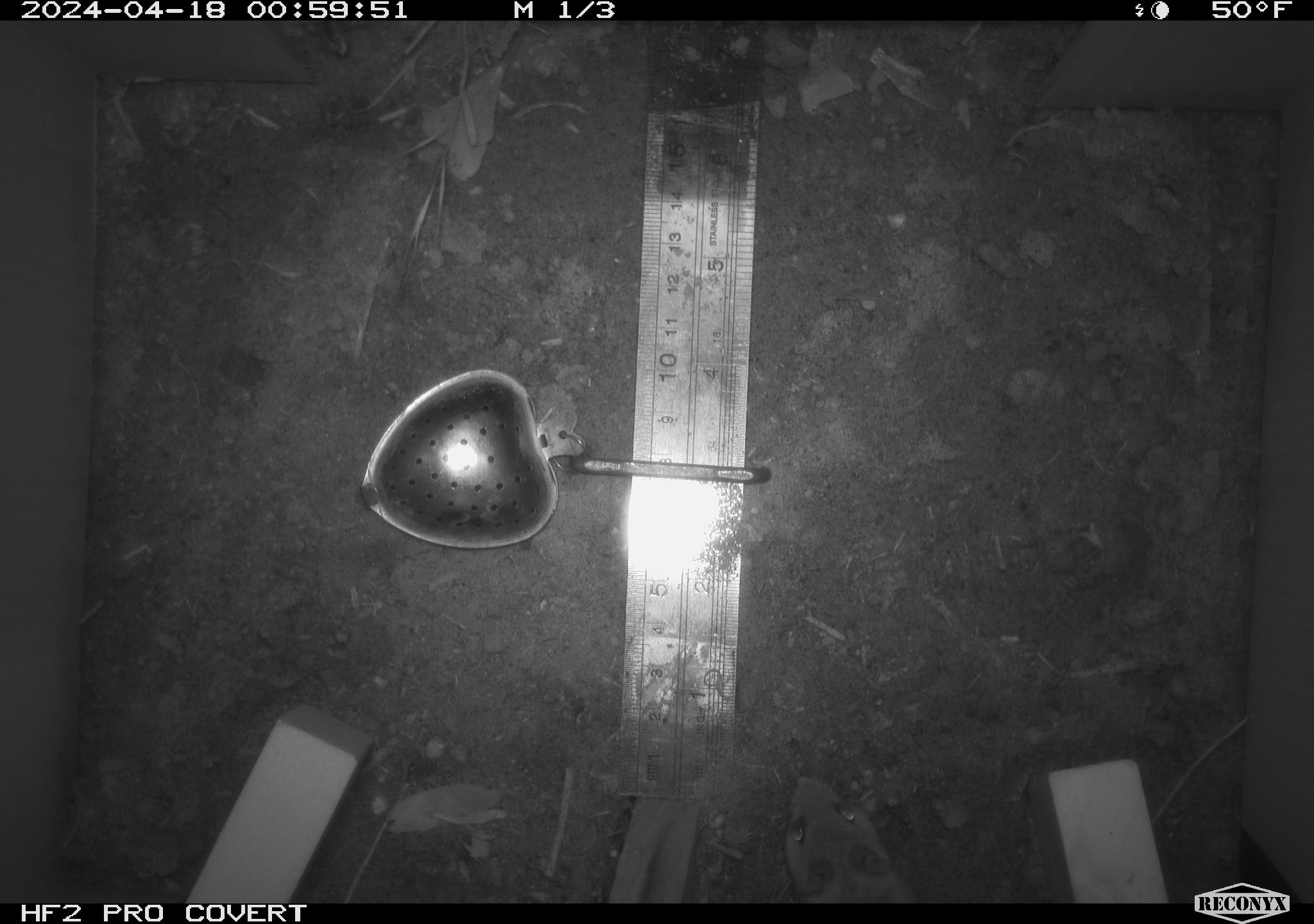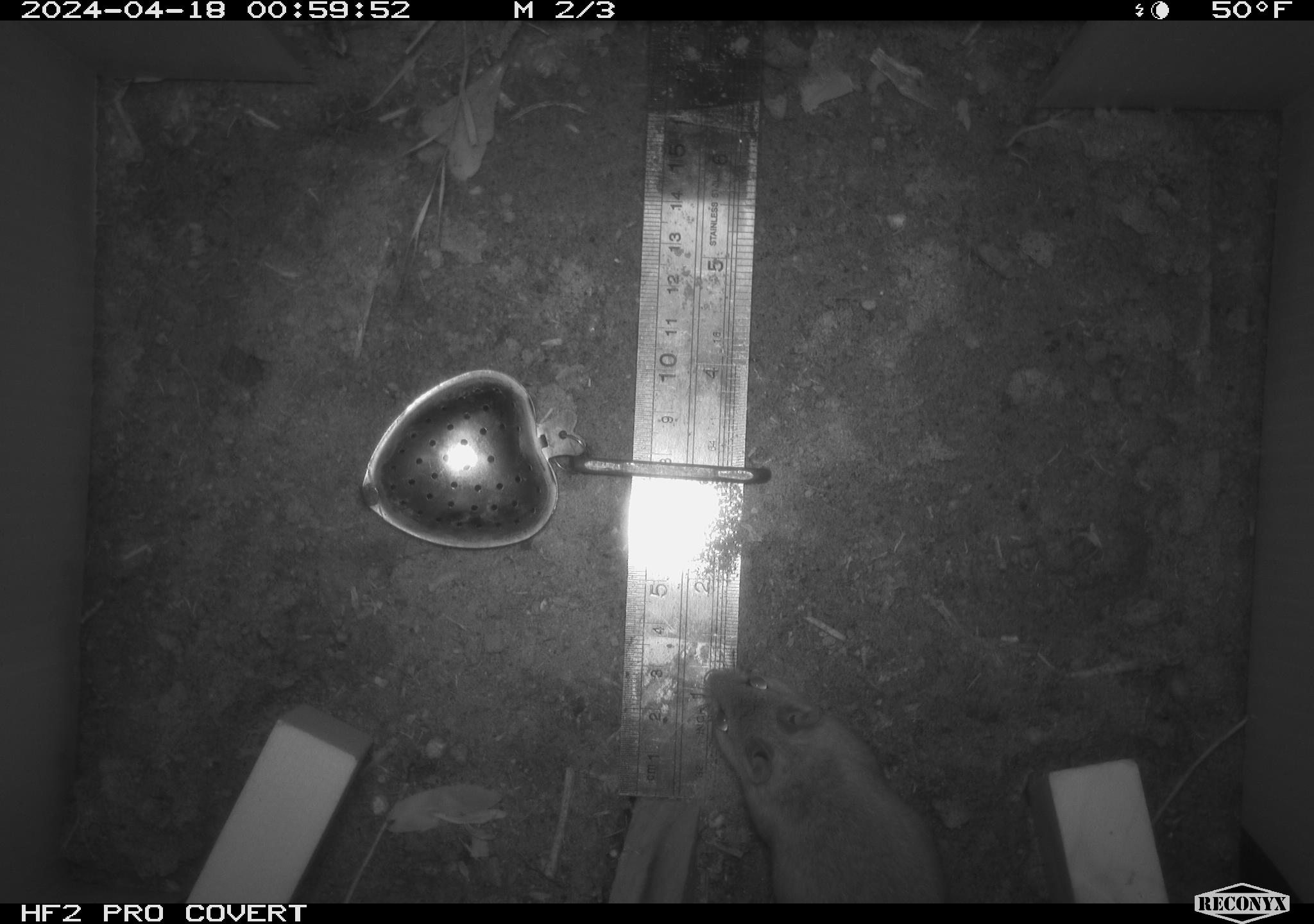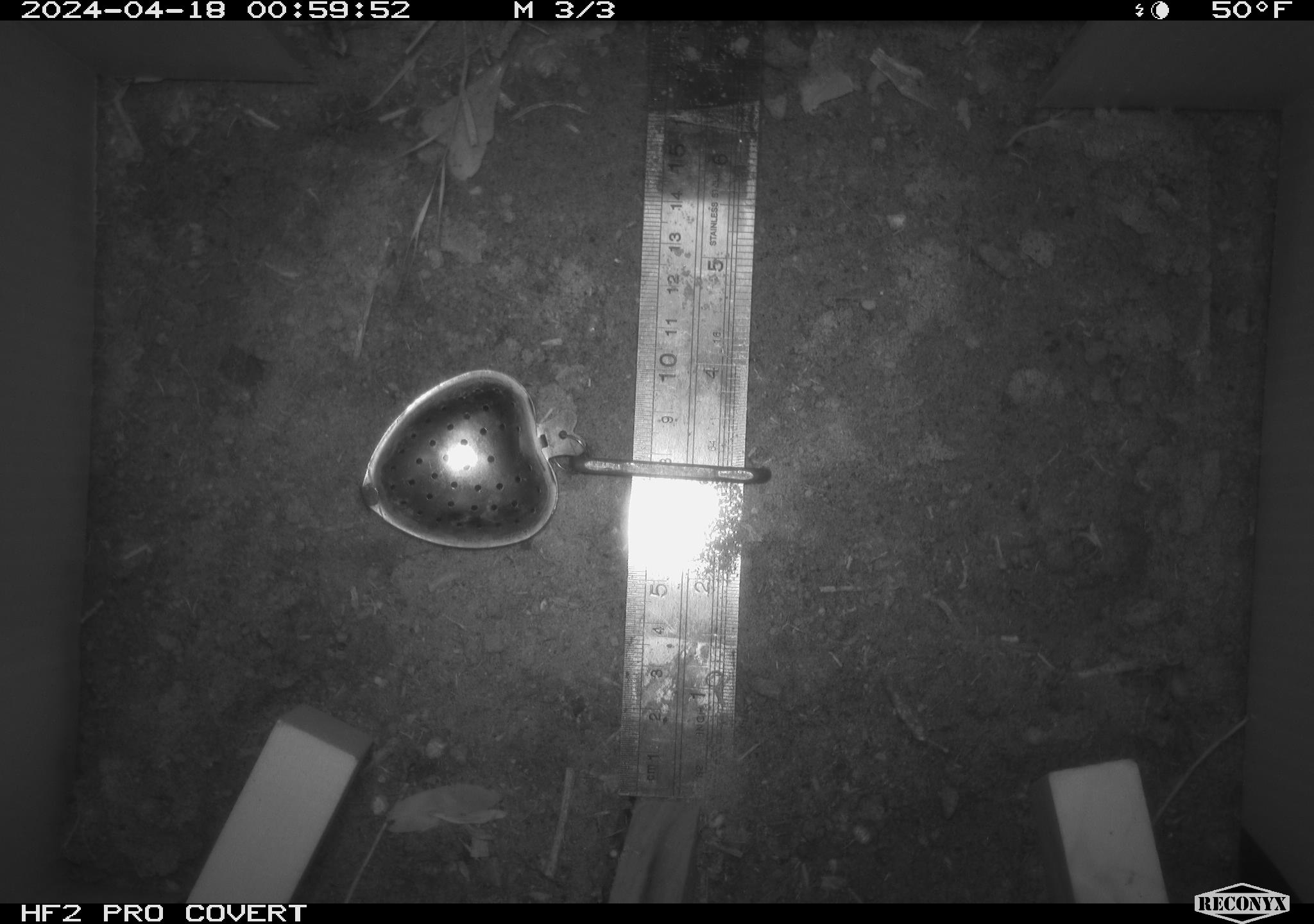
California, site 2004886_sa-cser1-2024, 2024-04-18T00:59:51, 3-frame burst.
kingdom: Animalia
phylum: Chordata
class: Mammalia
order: Rodentia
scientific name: Rodentia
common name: rodent